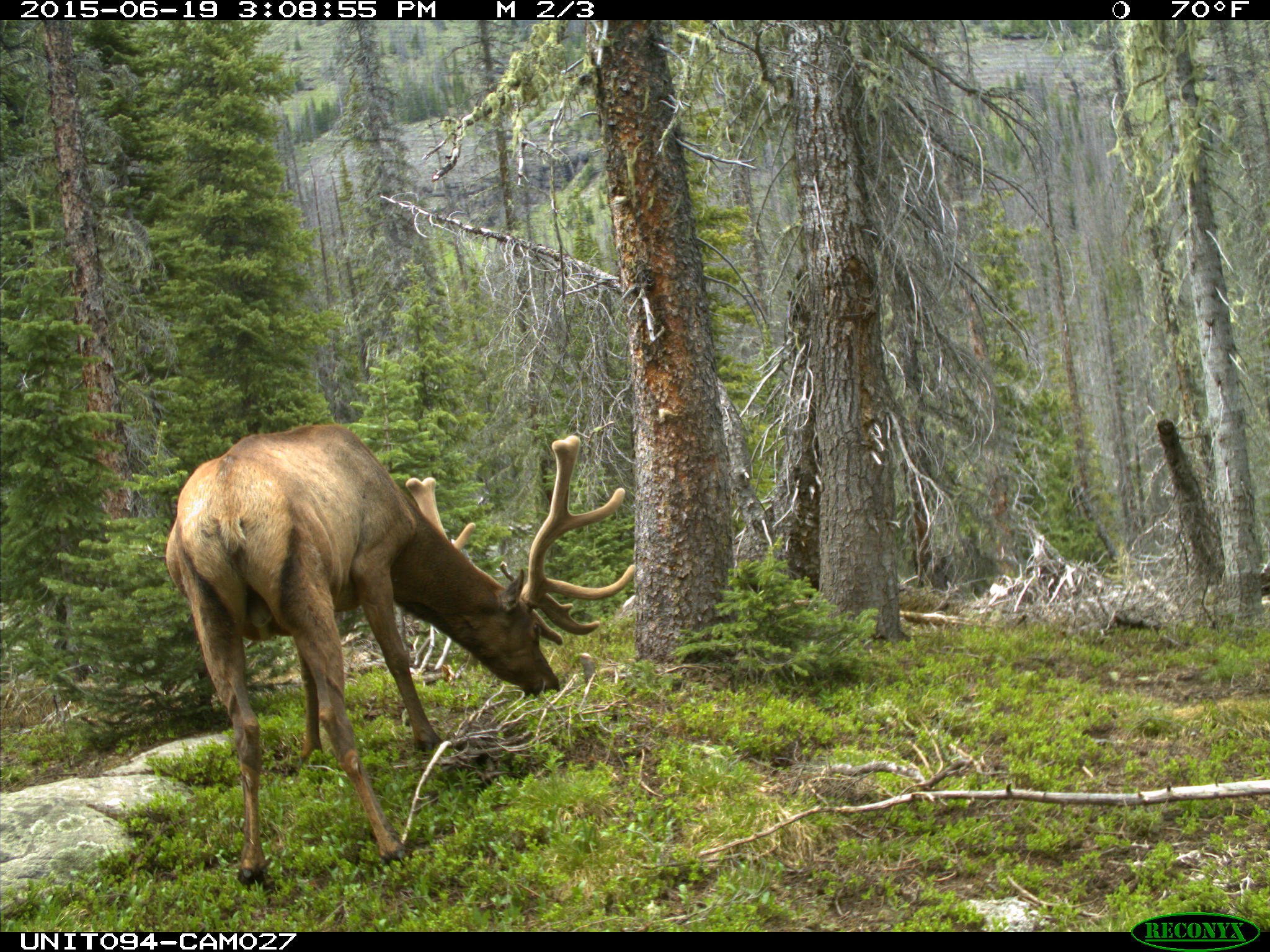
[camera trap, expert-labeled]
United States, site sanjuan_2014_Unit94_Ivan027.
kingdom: Animalia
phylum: Chordata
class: Mammalia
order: Artiodactyla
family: Cervidae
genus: Cervus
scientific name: Cervus elaphus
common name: red deer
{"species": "Cervus elaphus (red deer)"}